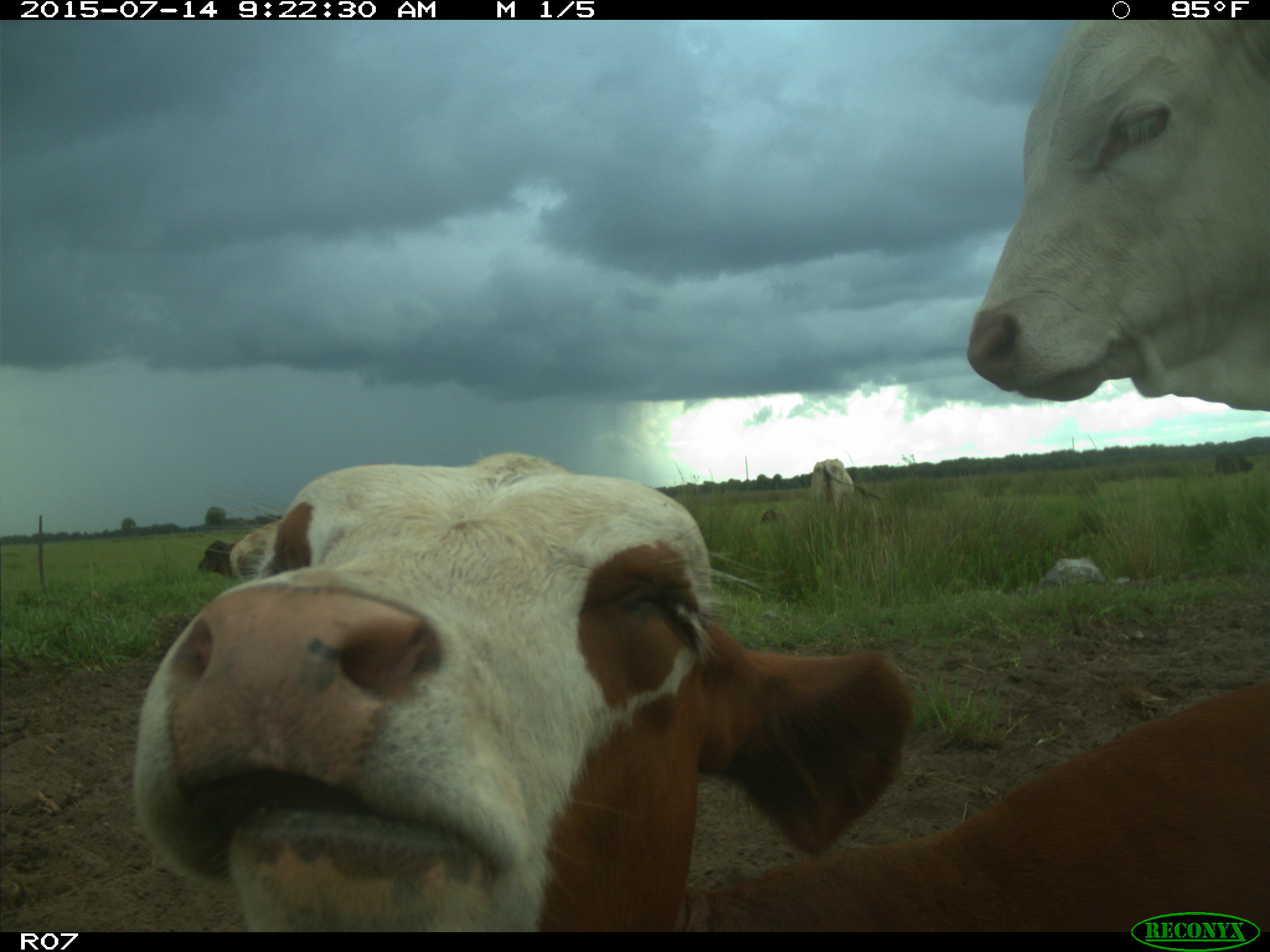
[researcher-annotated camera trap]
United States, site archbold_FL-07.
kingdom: Animalia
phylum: Chordata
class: Mammalia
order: Artiodactyla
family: Bovidae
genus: Bos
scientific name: Bos taurus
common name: domestic cow